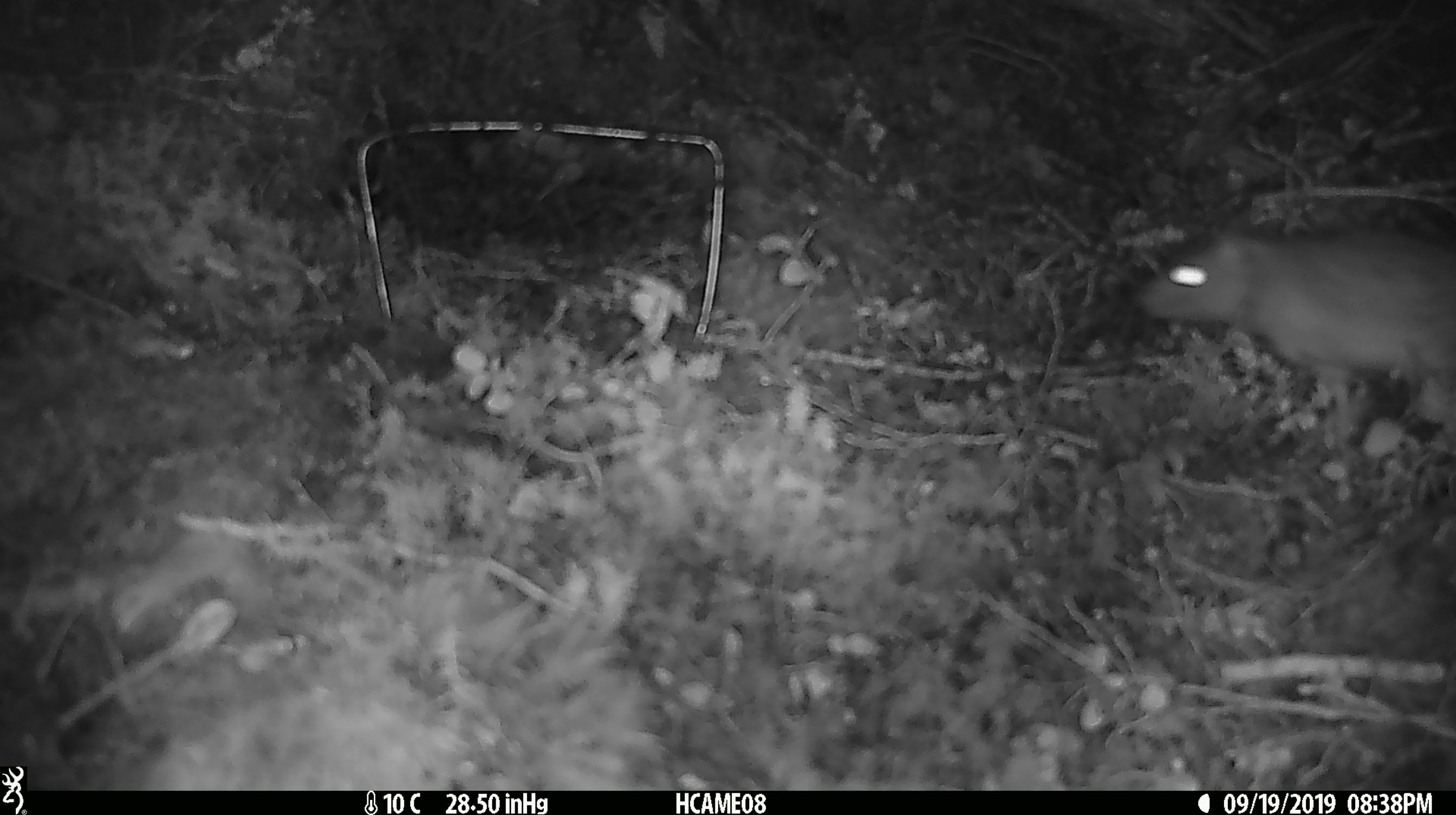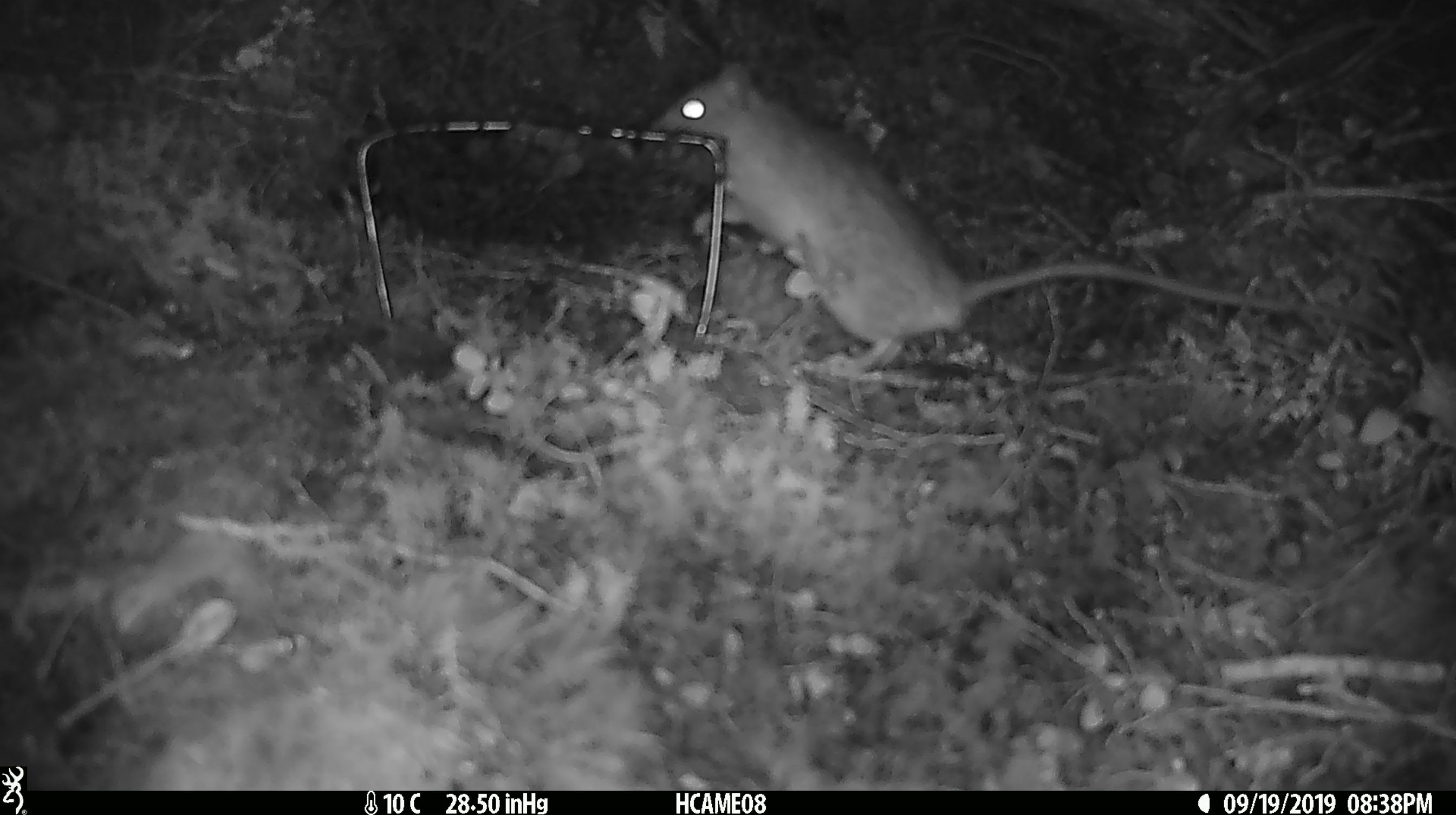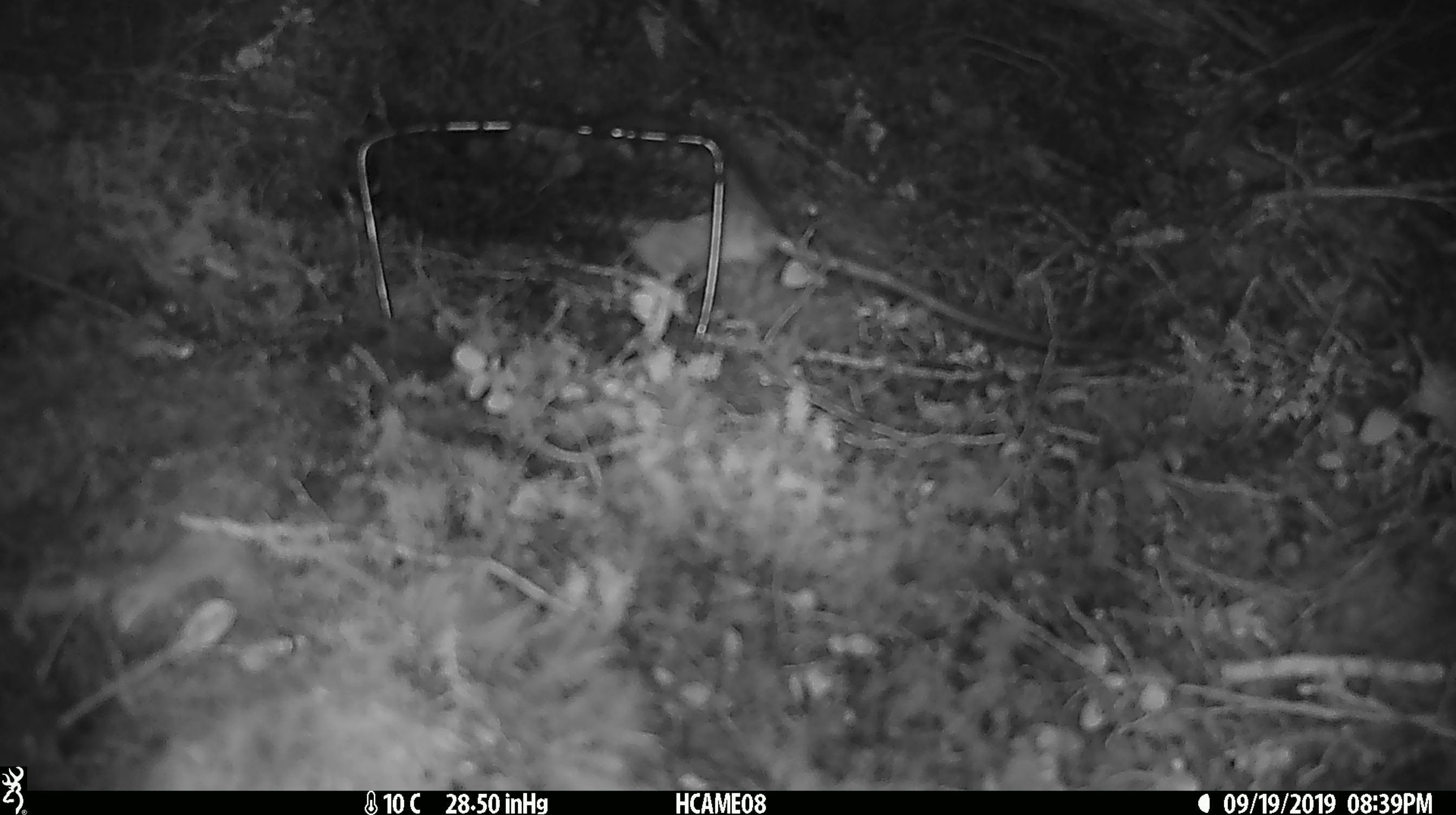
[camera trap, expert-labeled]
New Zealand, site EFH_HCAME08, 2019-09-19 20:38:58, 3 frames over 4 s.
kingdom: Animalia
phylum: Chordata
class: Mammalia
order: Rodentia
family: Muridae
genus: Rattus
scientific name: Rattus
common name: rat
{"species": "rat (Rattus)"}